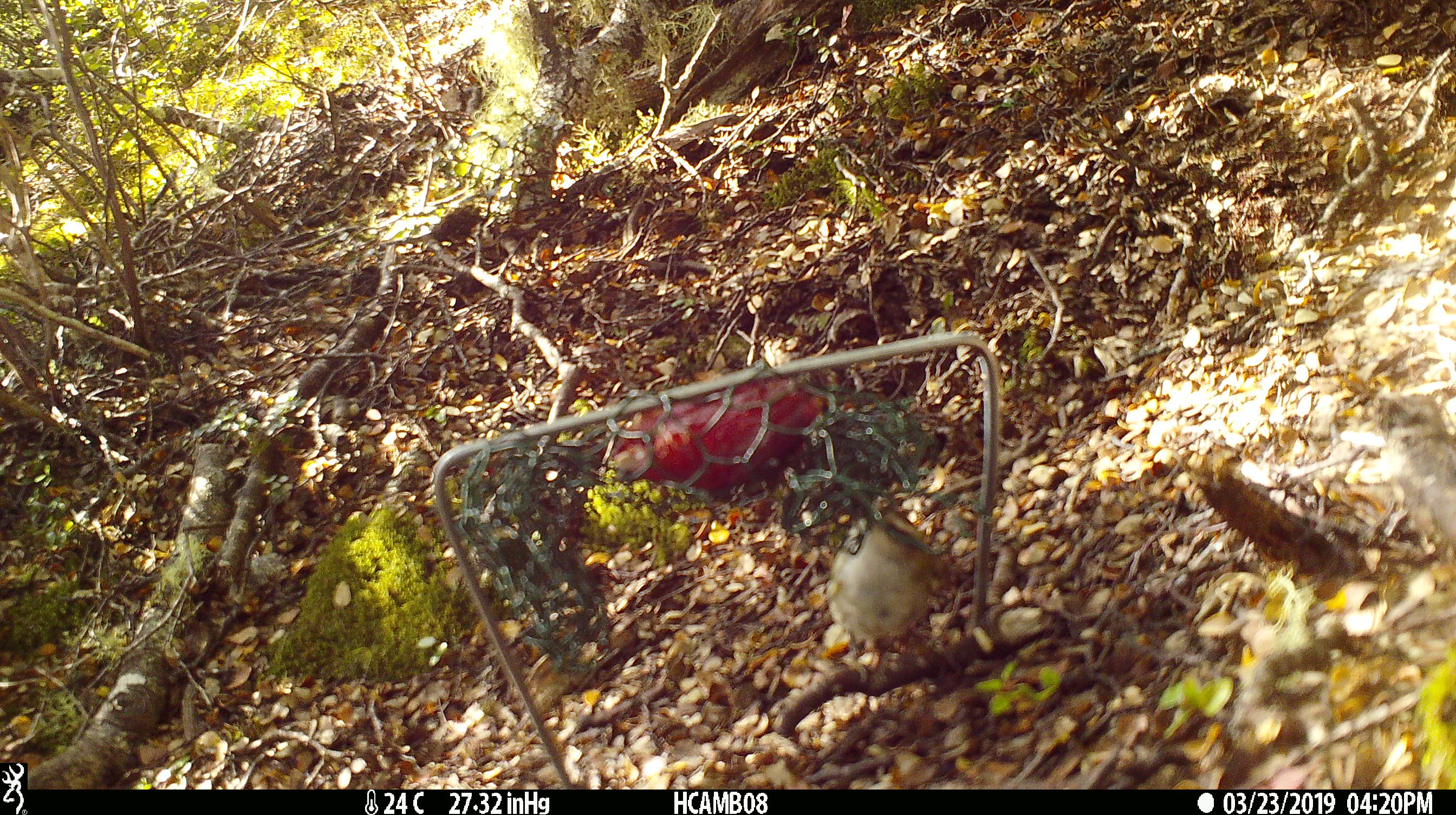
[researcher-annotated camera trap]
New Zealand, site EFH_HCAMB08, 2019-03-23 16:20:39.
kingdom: Animalia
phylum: Chordata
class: Aves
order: Passeriformes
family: Acanthisittidae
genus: Acanthisitta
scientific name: Acanthisitta chloris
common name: rifleman